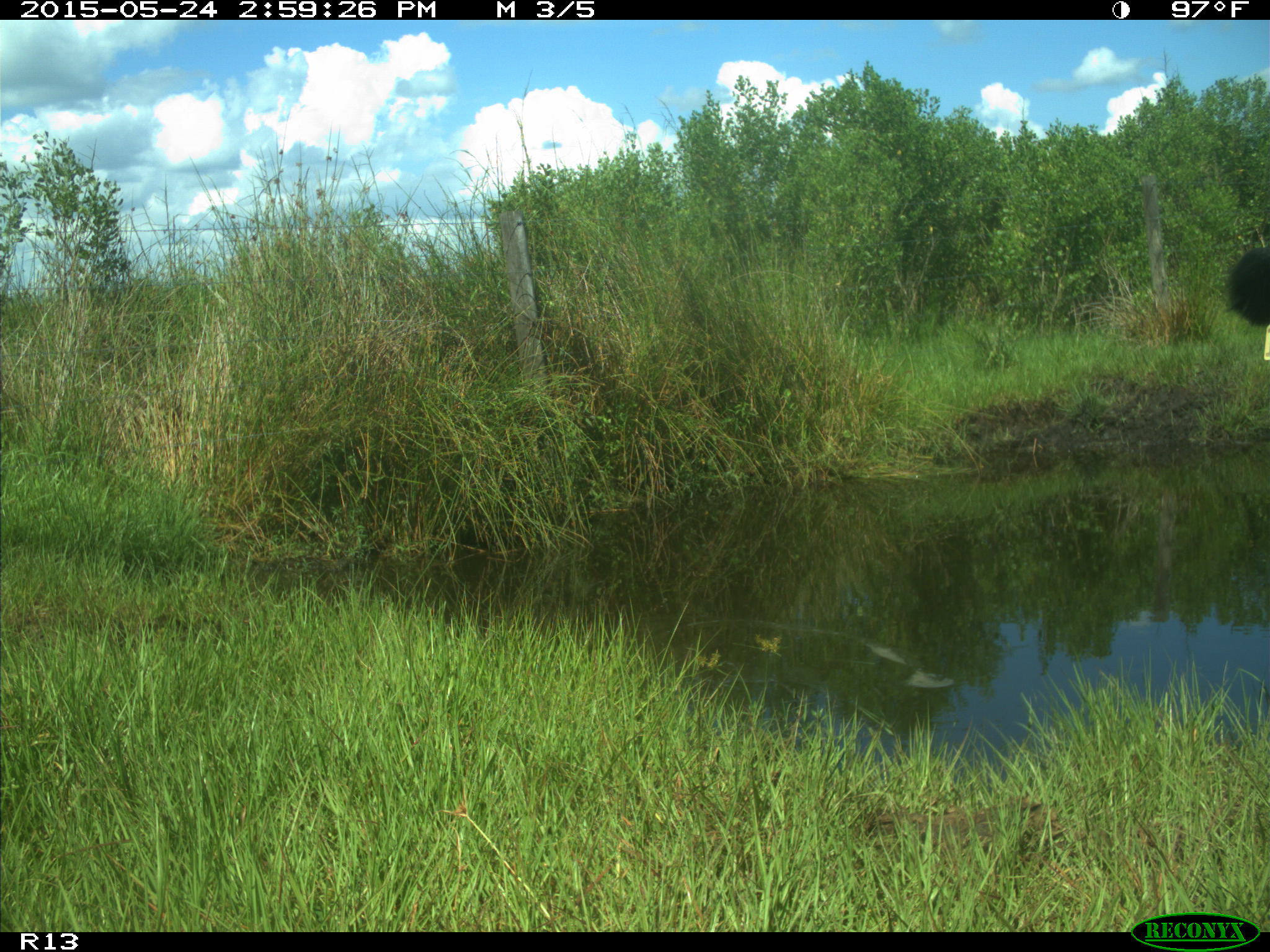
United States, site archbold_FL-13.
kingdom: Animalia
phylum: Chordata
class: Mammalia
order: Artiodactyla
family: Bovidae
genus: Bos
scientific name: Bos taurus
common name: domestic cow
Bos taurus (domestic cow).